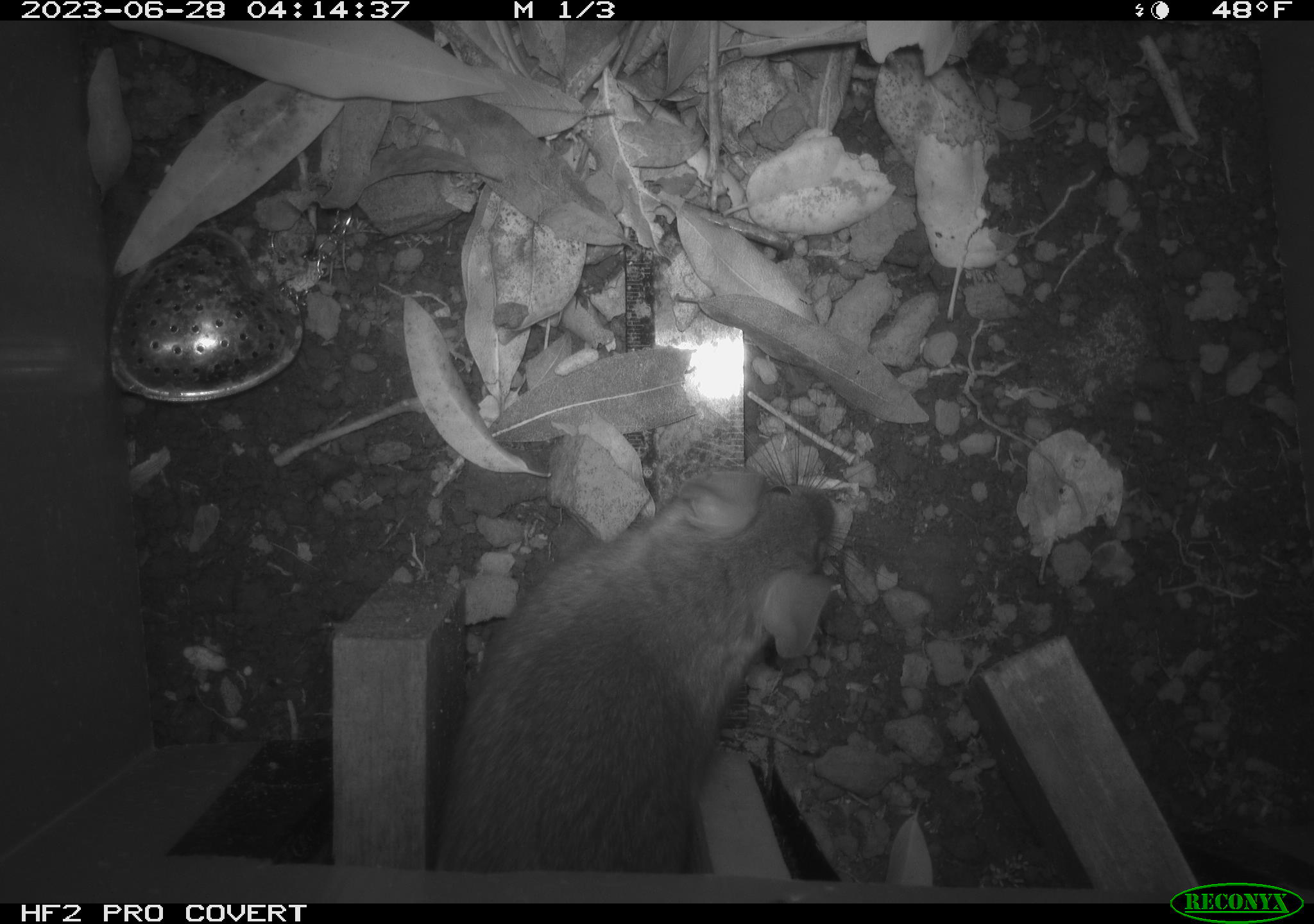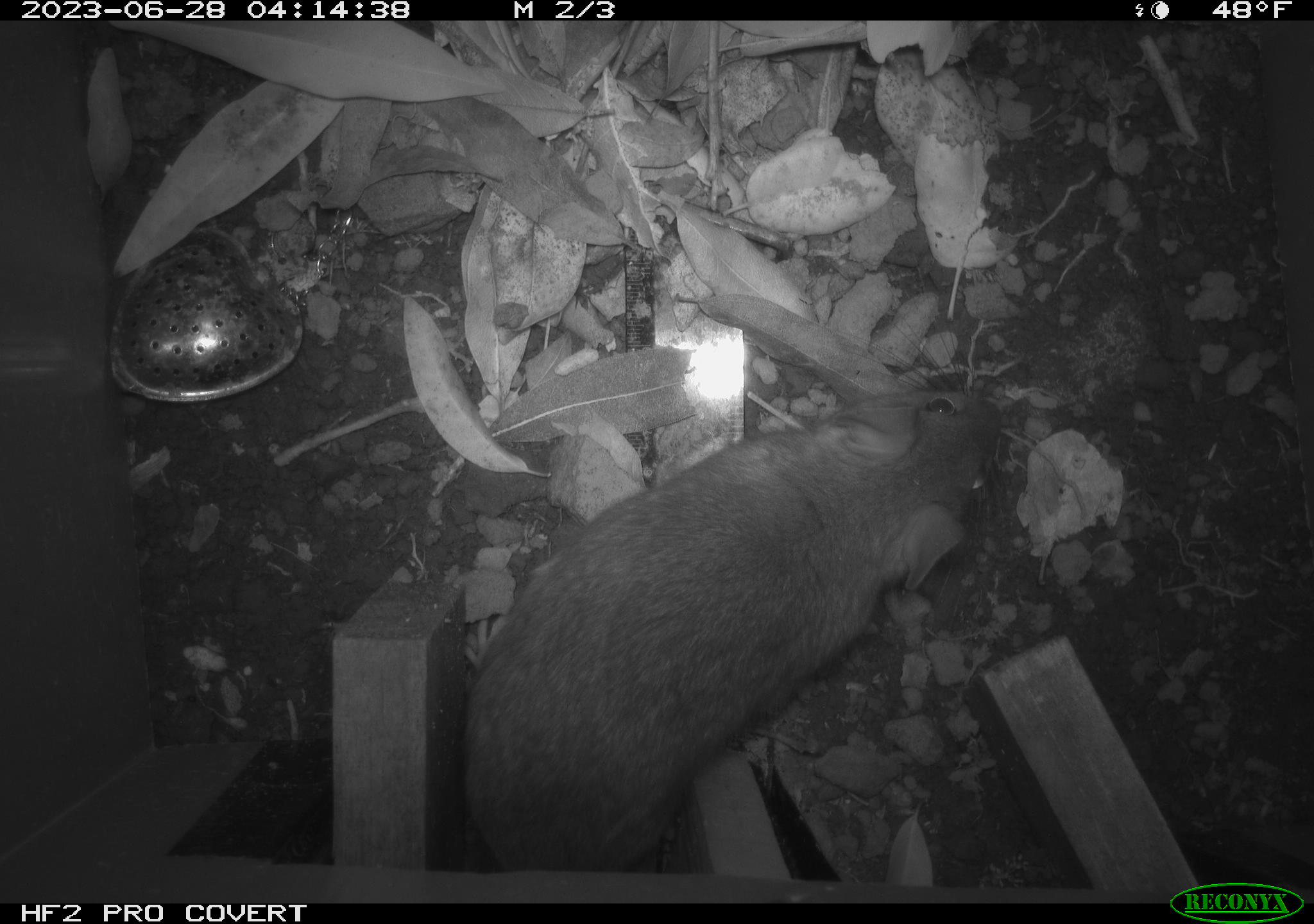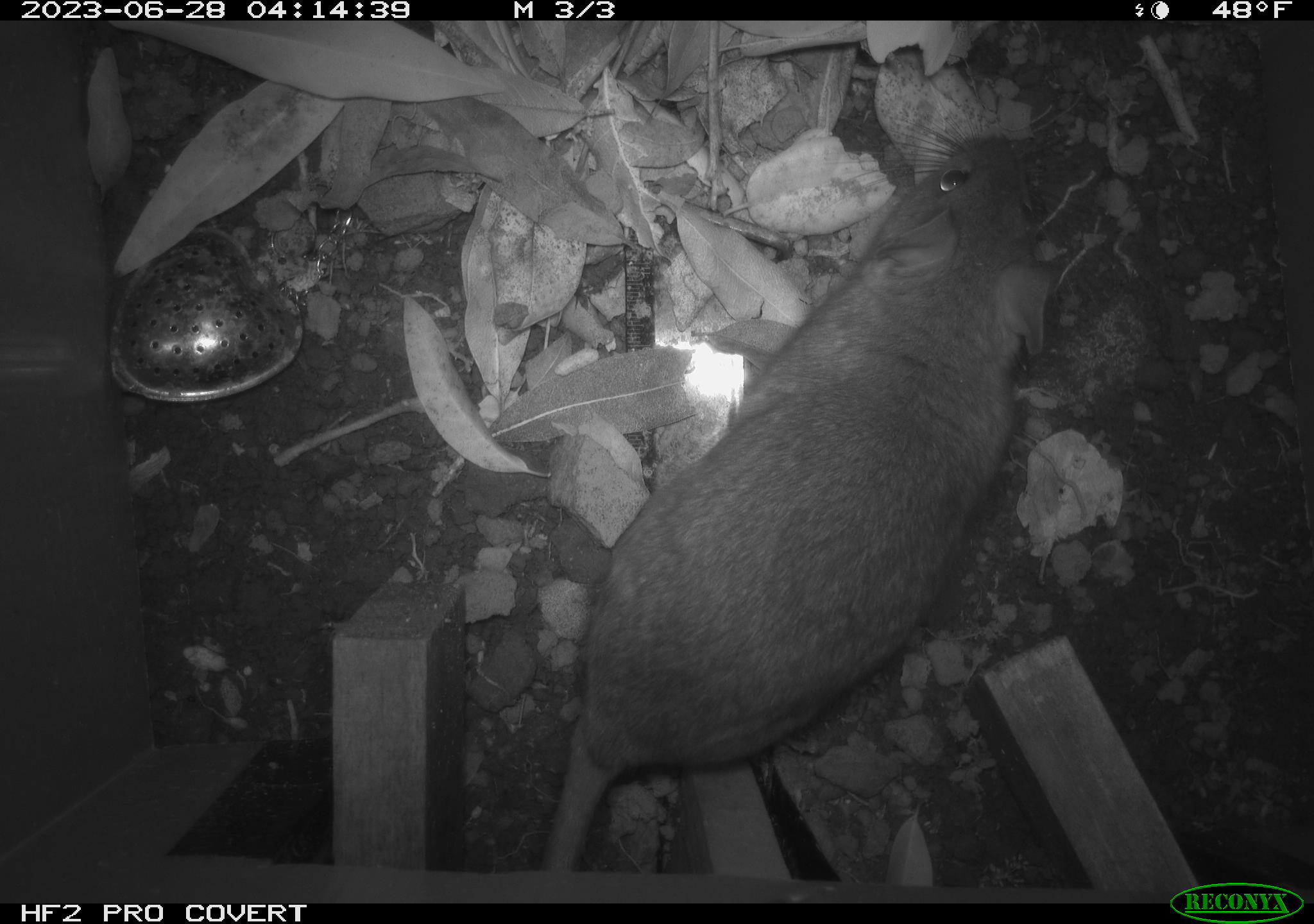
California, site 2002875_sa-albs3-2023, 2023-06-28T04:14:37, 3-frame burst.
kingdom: Animalia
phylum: Chordata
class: Mammalia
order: Rodentia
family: Cricetidae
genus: Neotoma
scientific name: Neotoma fuscipes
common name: dusky-footed woodrat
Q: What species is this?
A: Dusky-footed woodrat (Neotoma fuscipes).